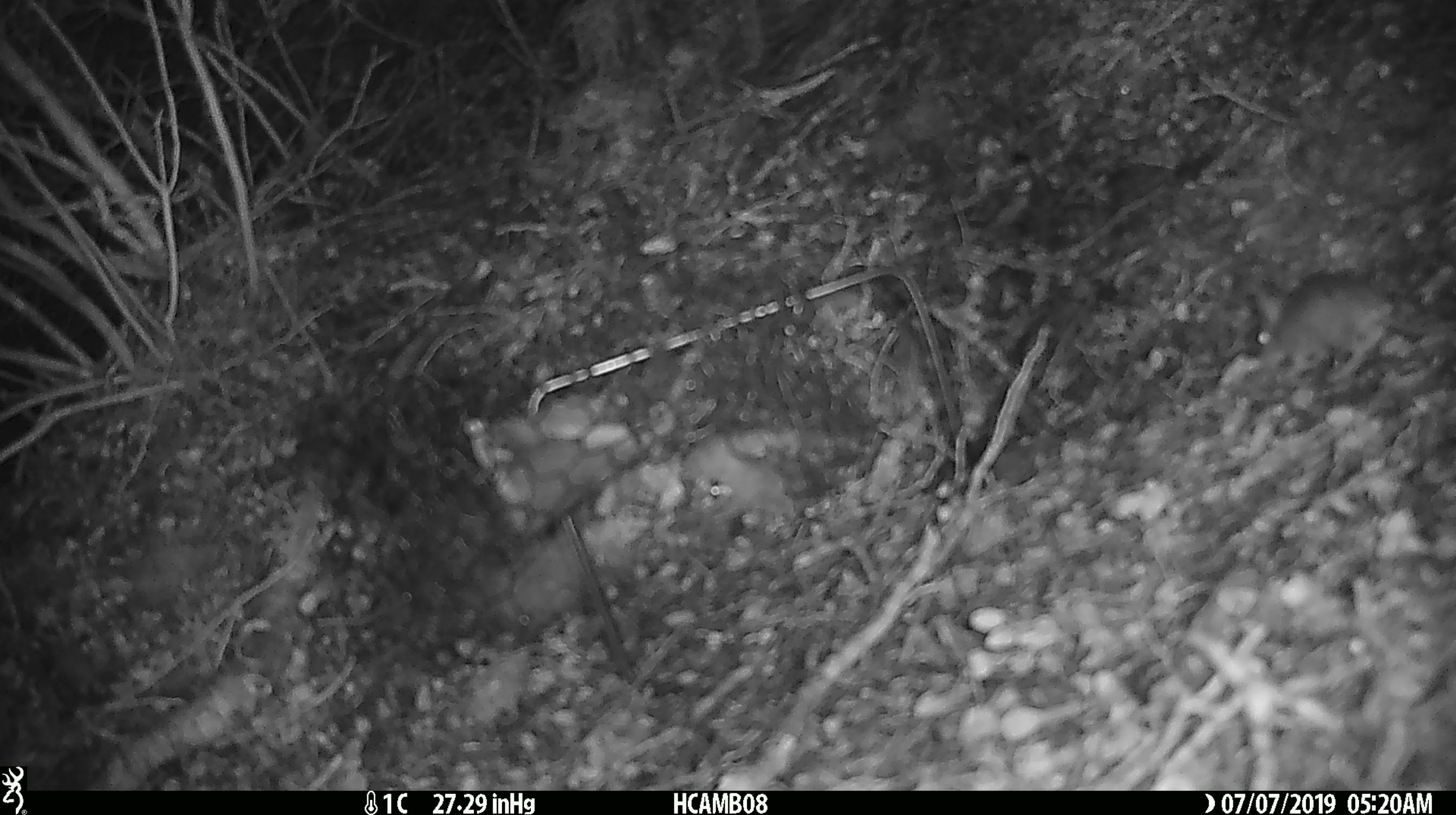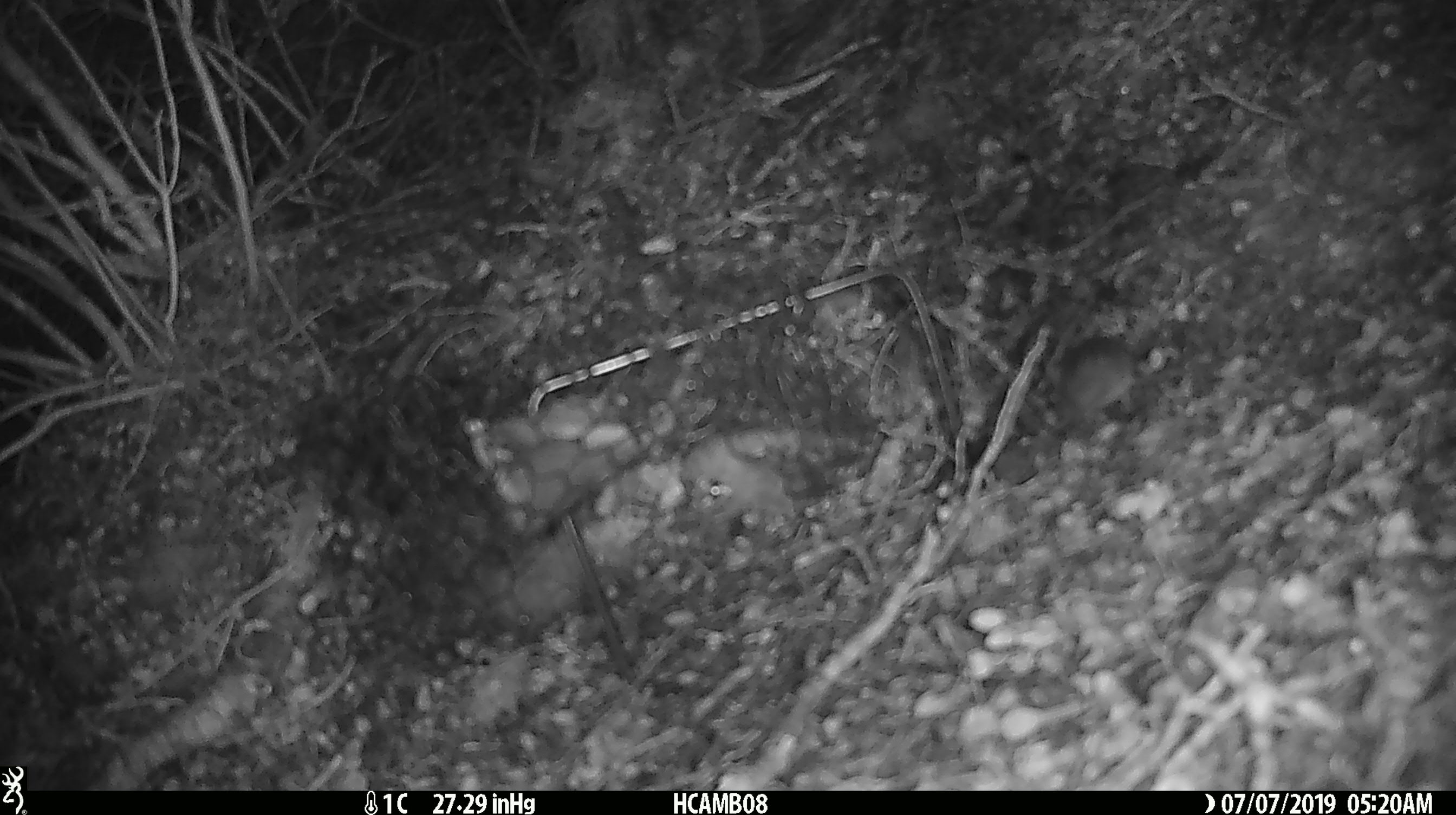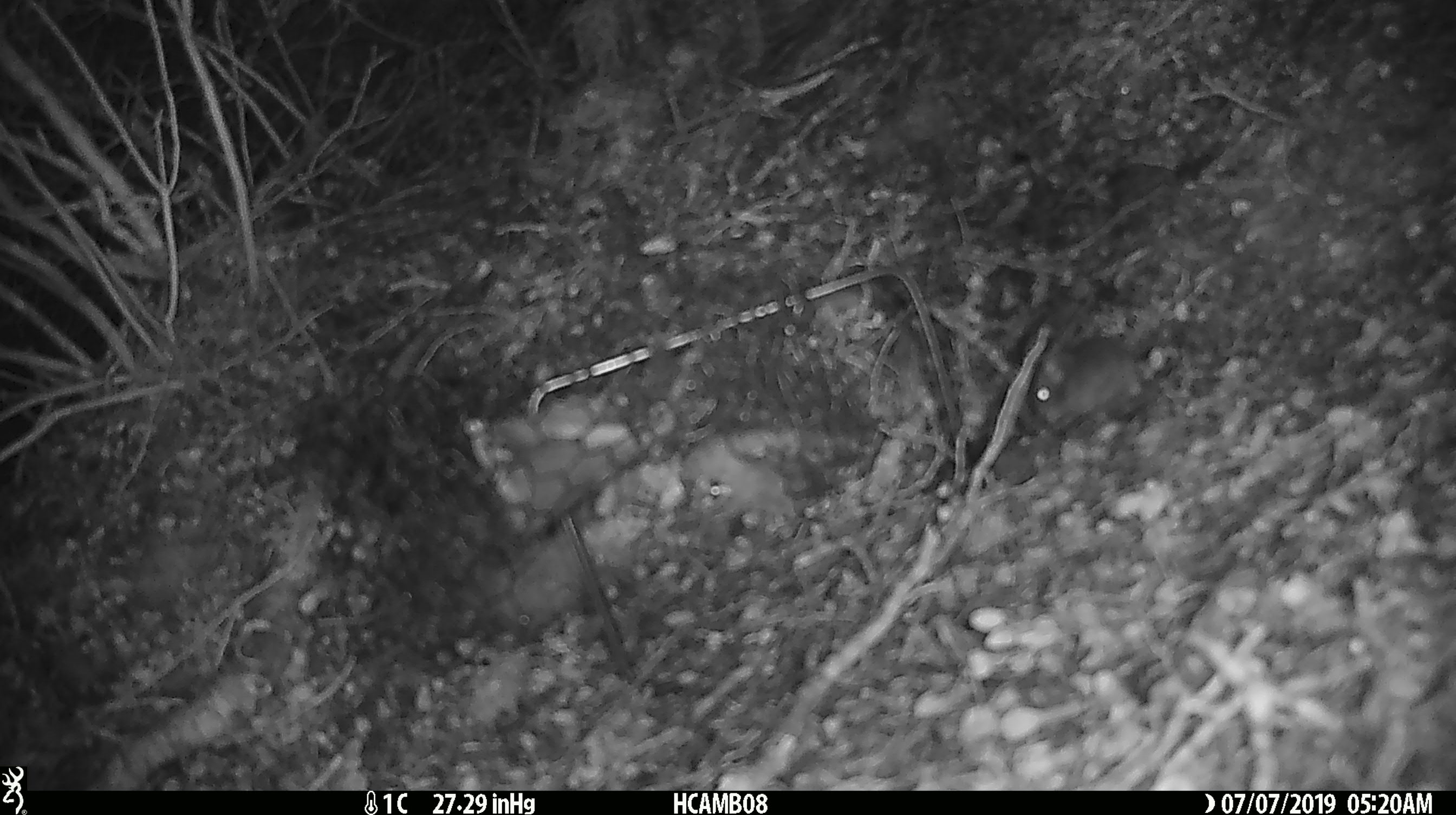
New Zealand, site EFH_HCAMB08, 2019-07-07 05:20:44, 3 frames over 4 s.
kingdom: Animalia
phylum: Chordata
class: Mammalia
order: Rodentia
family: Muridae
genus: Mus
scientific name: Mus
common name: mouse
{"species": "mouse (Mus)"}